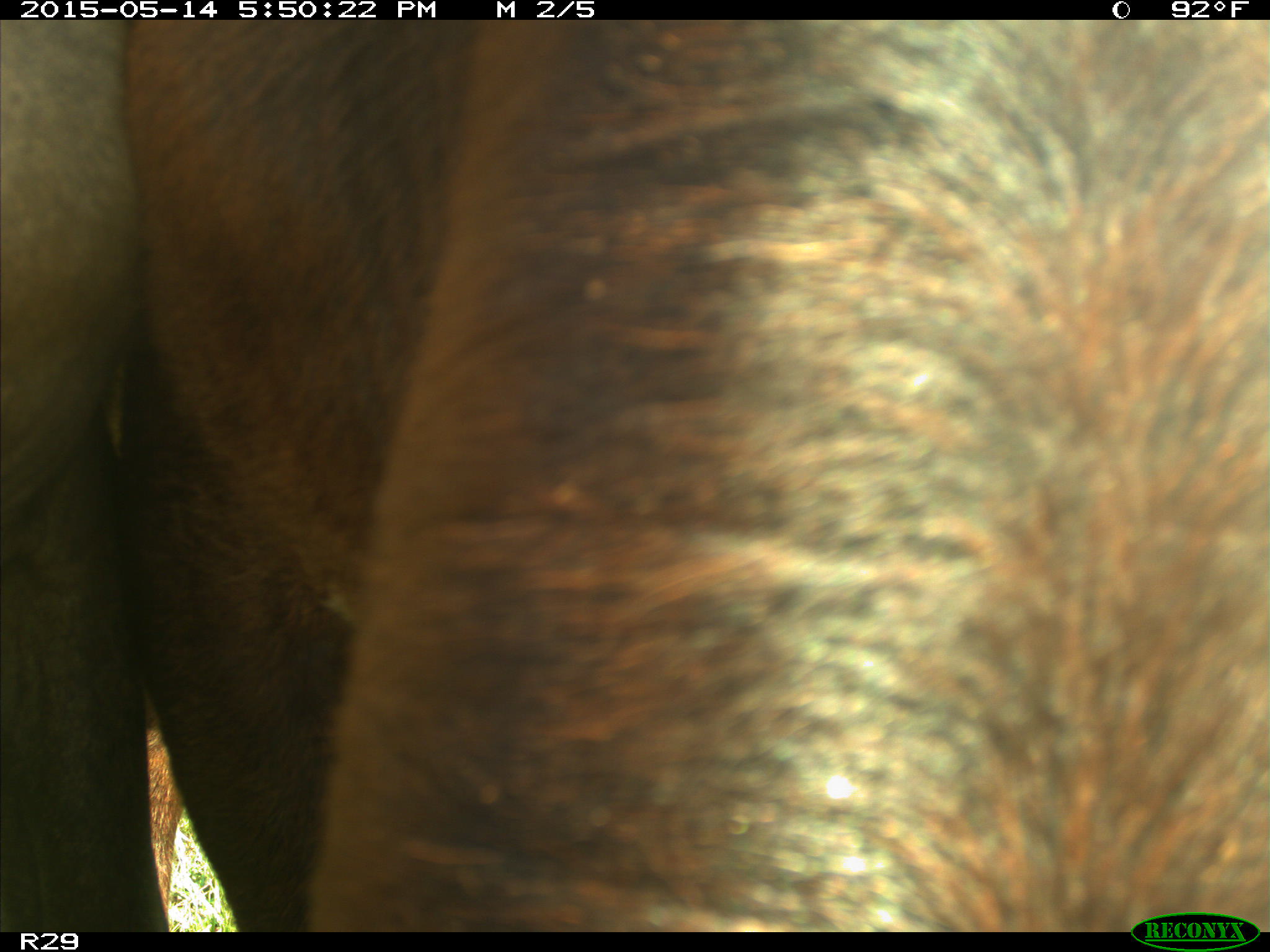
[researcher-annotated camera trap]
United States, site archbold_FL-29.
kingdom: Animalia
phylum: Chordata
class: Mammalia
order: Artiodactyla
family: Bovidae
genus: Bos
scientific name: Bos taurus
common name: domestic cow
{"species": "Bos taurus (domestic cow)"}